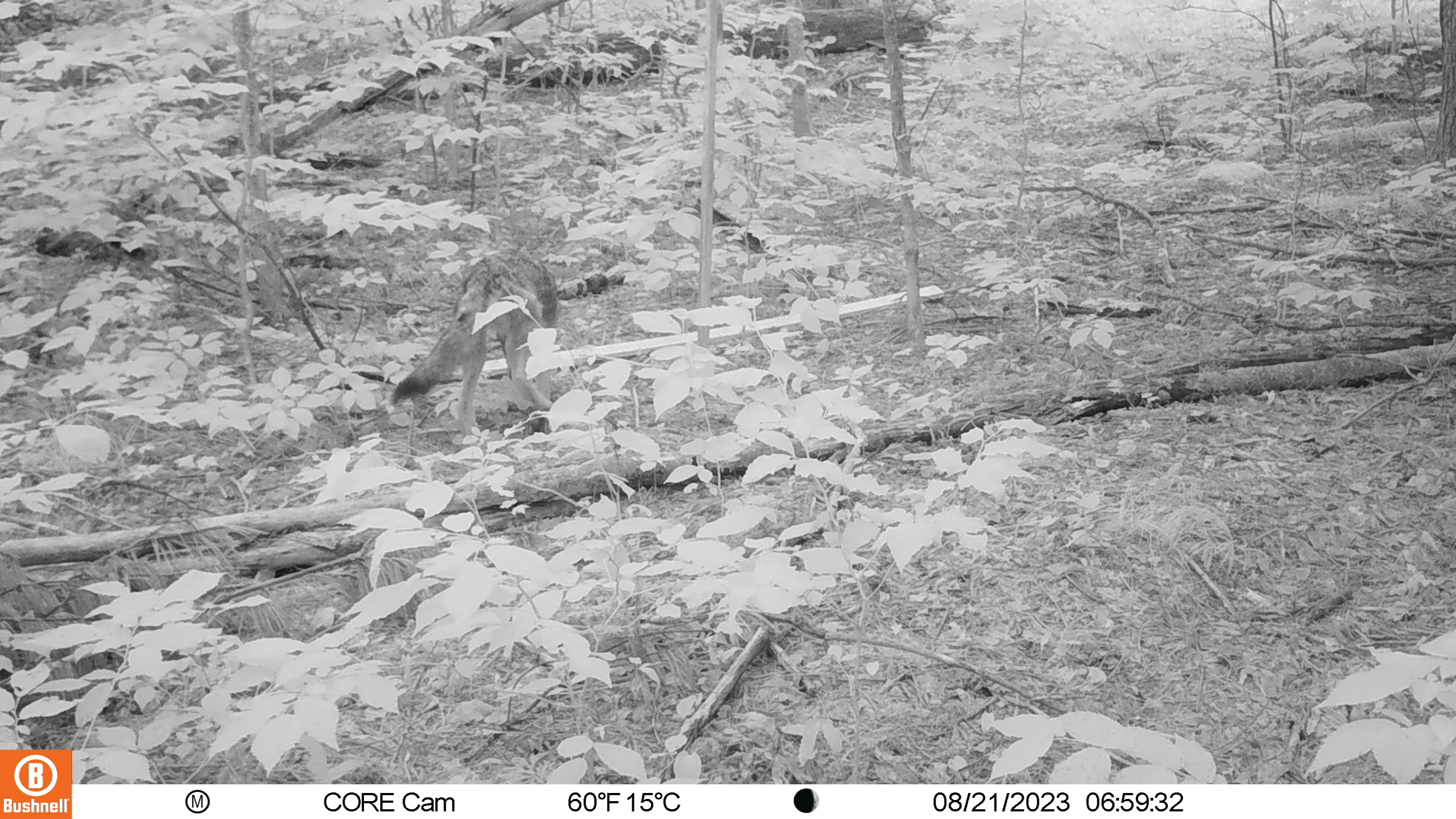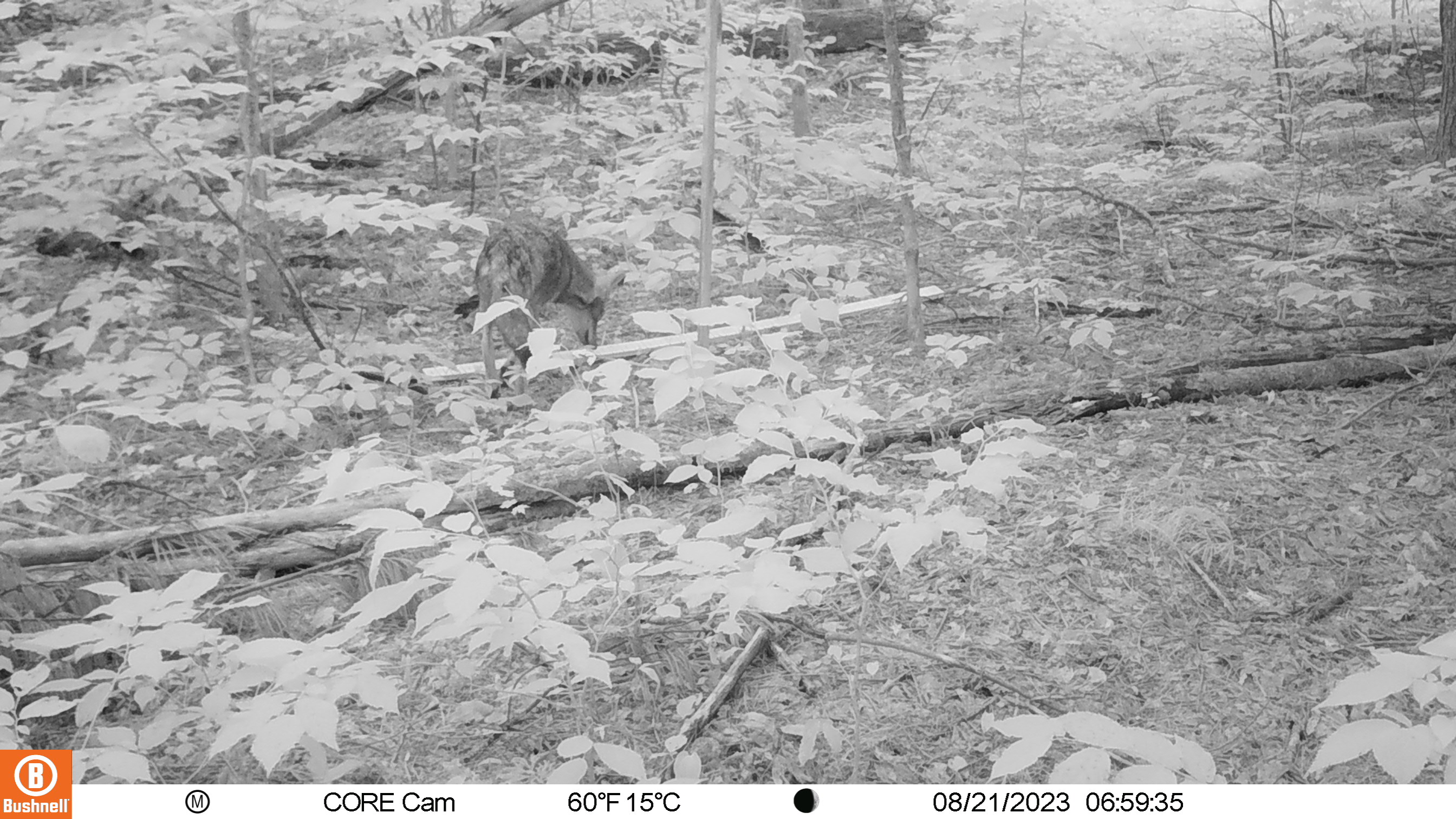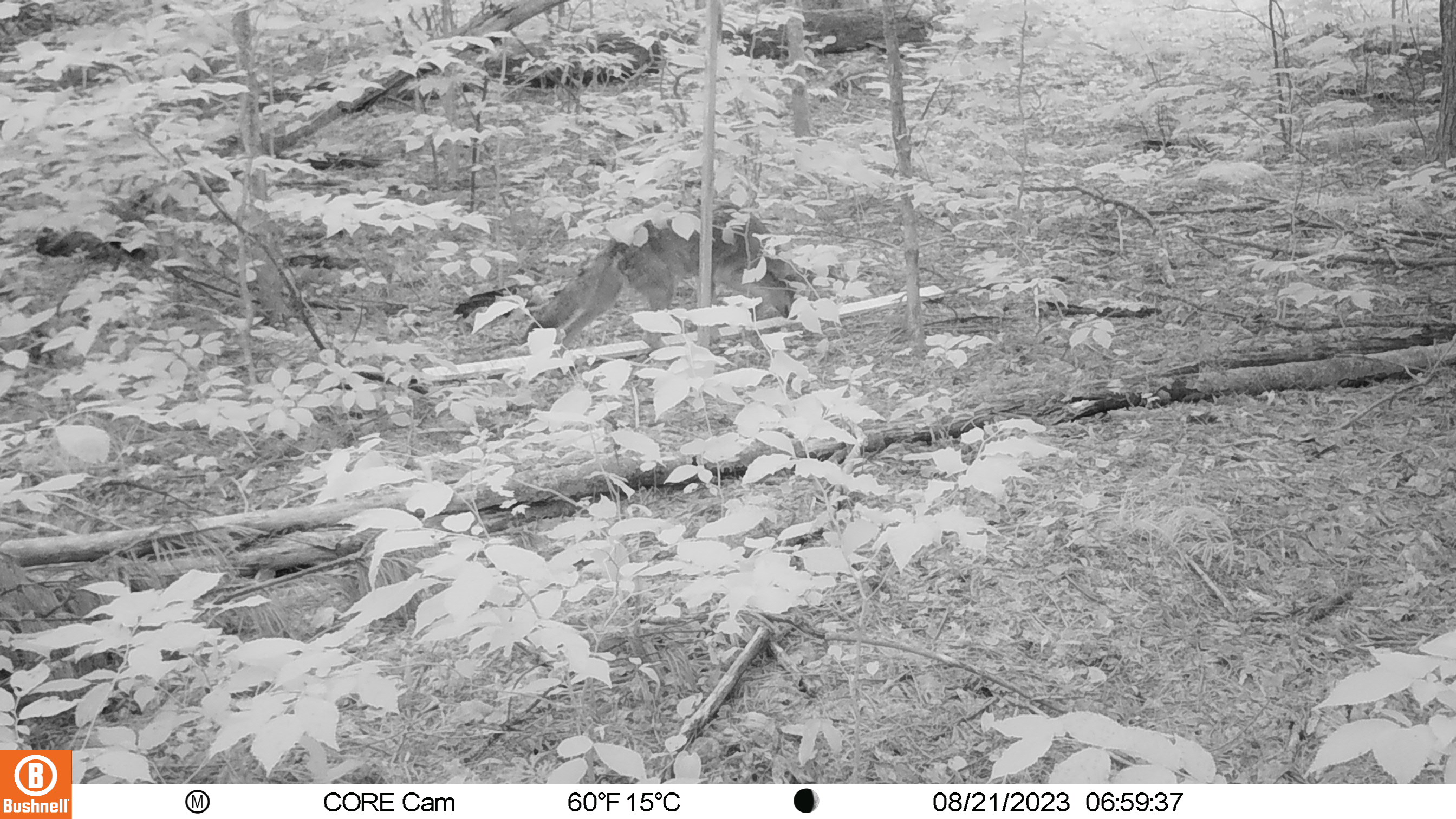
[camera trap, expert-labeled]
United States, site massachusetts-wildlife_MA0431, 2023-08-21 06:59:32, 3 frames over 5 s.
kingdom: Animalia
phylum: Chordata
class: Mammalia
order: Carnivora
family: Canidae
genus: Canis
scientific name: Canis latrans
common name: coyote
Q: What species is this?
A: Coyote (Canis latrans).